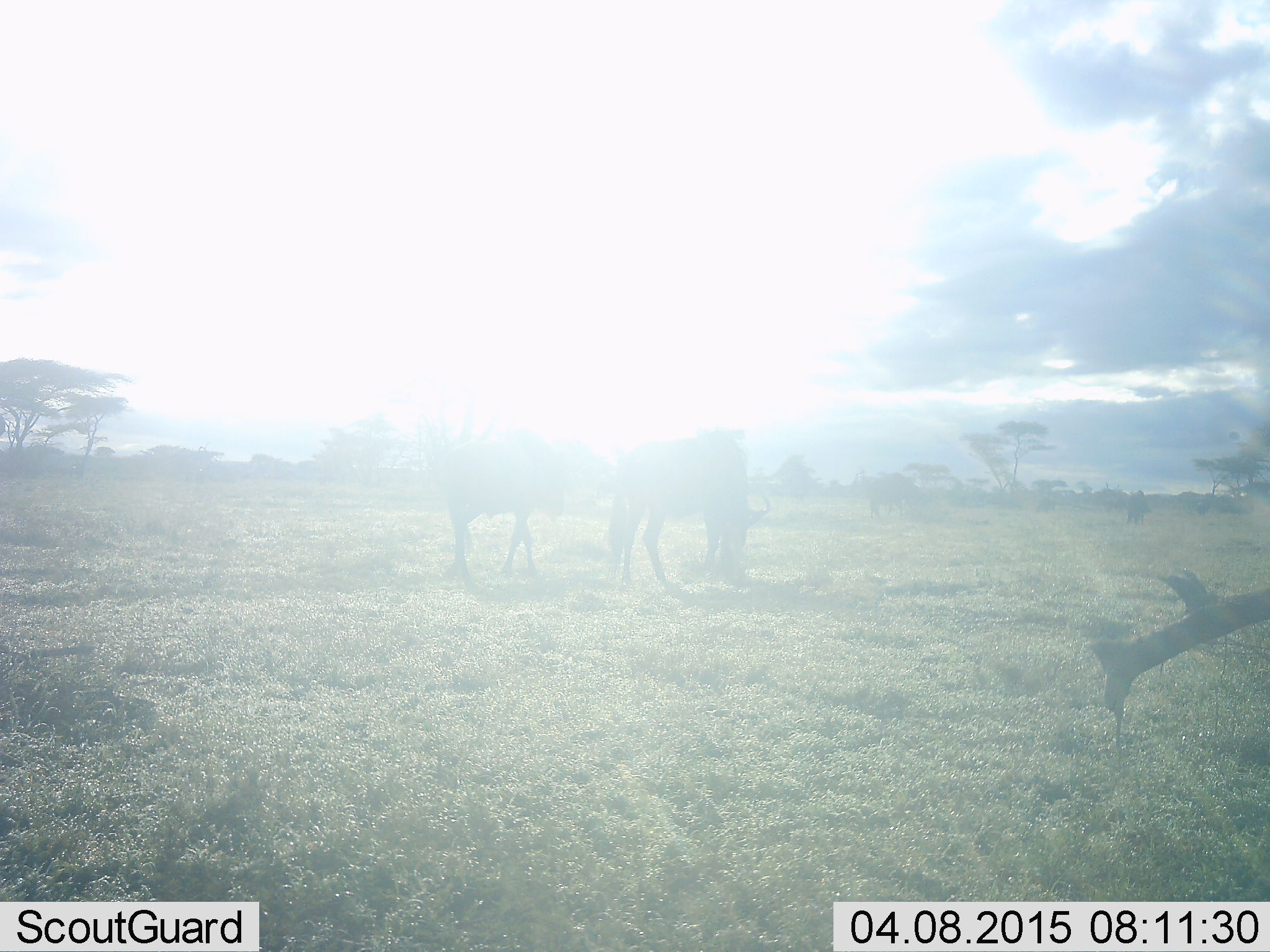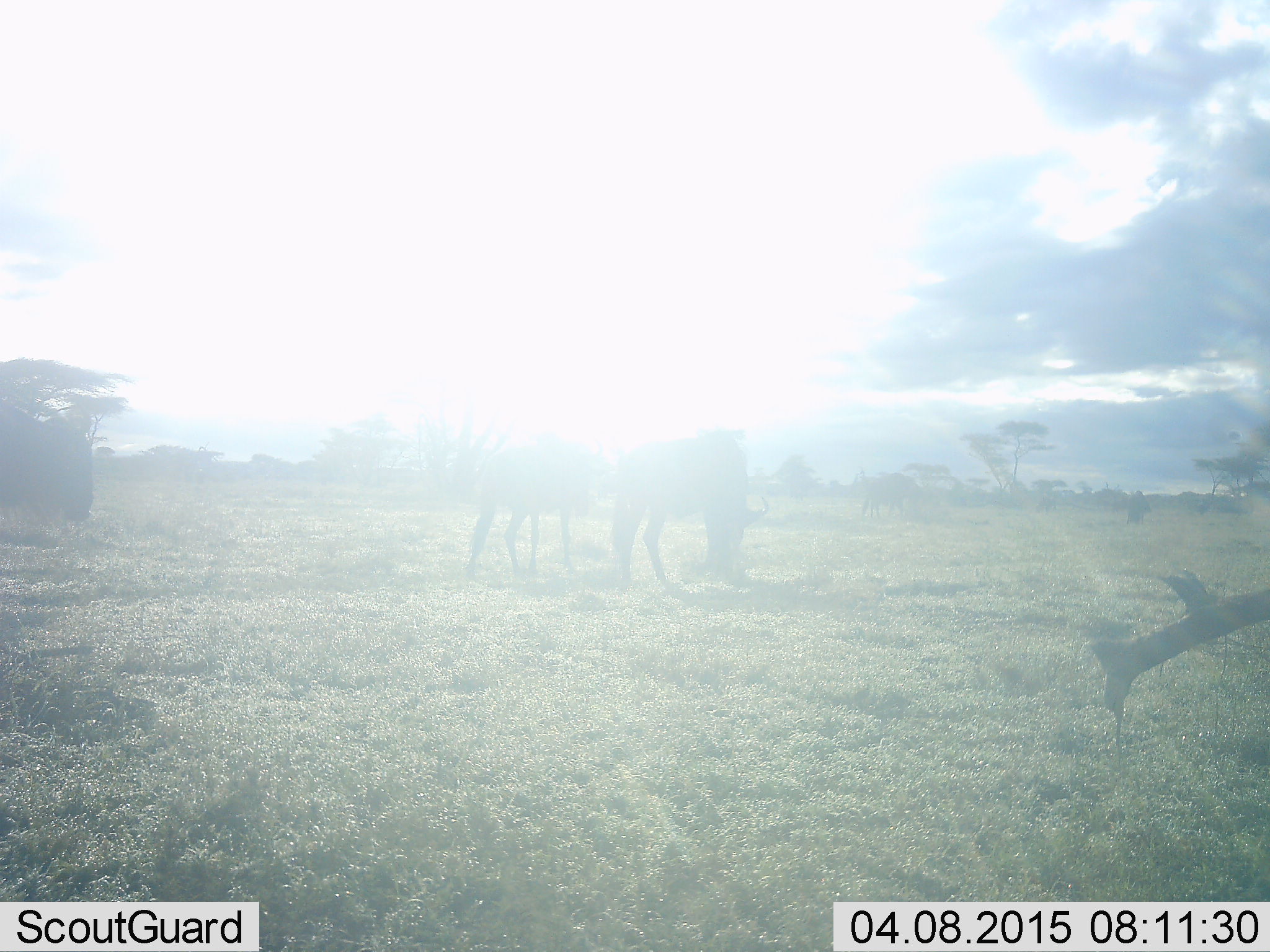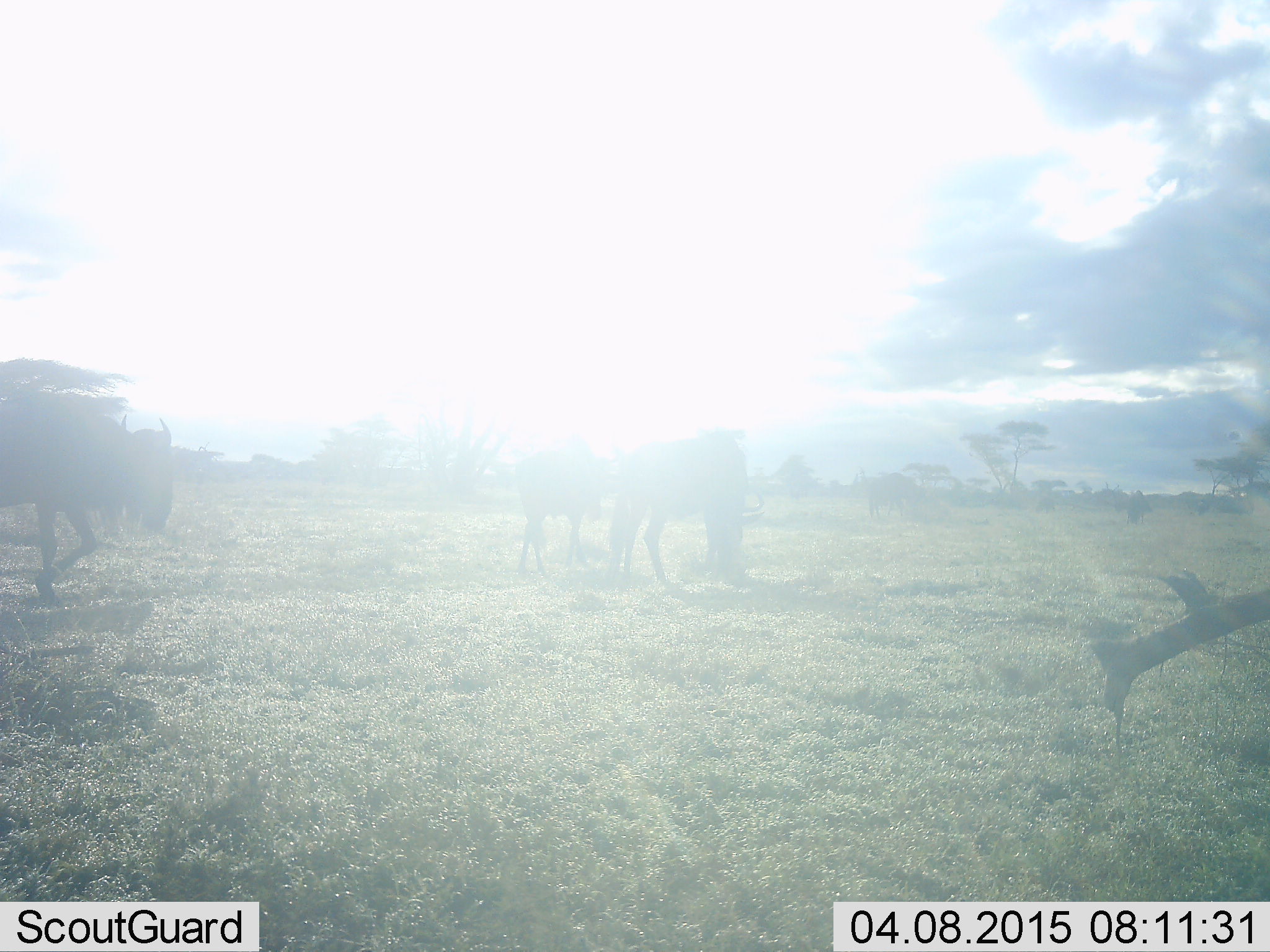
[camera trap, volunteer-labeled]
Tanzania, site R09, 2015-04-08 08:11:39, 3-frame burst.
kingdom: Animalia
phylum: Chordata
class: Mammalia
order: Artiodactyla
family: Bovidae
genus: Connochaetes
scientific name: Connochaetes taurinus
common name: blue wildebeest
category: wildebeest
Wildebeest (blue wildebeest) (Connochaetes taurinus), count 3. Behavior (volunteer vote fractions): standing 60%, resting 10%, moving 60%, interacting 0%. Young present (vote fraction): 0%. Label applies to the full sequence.